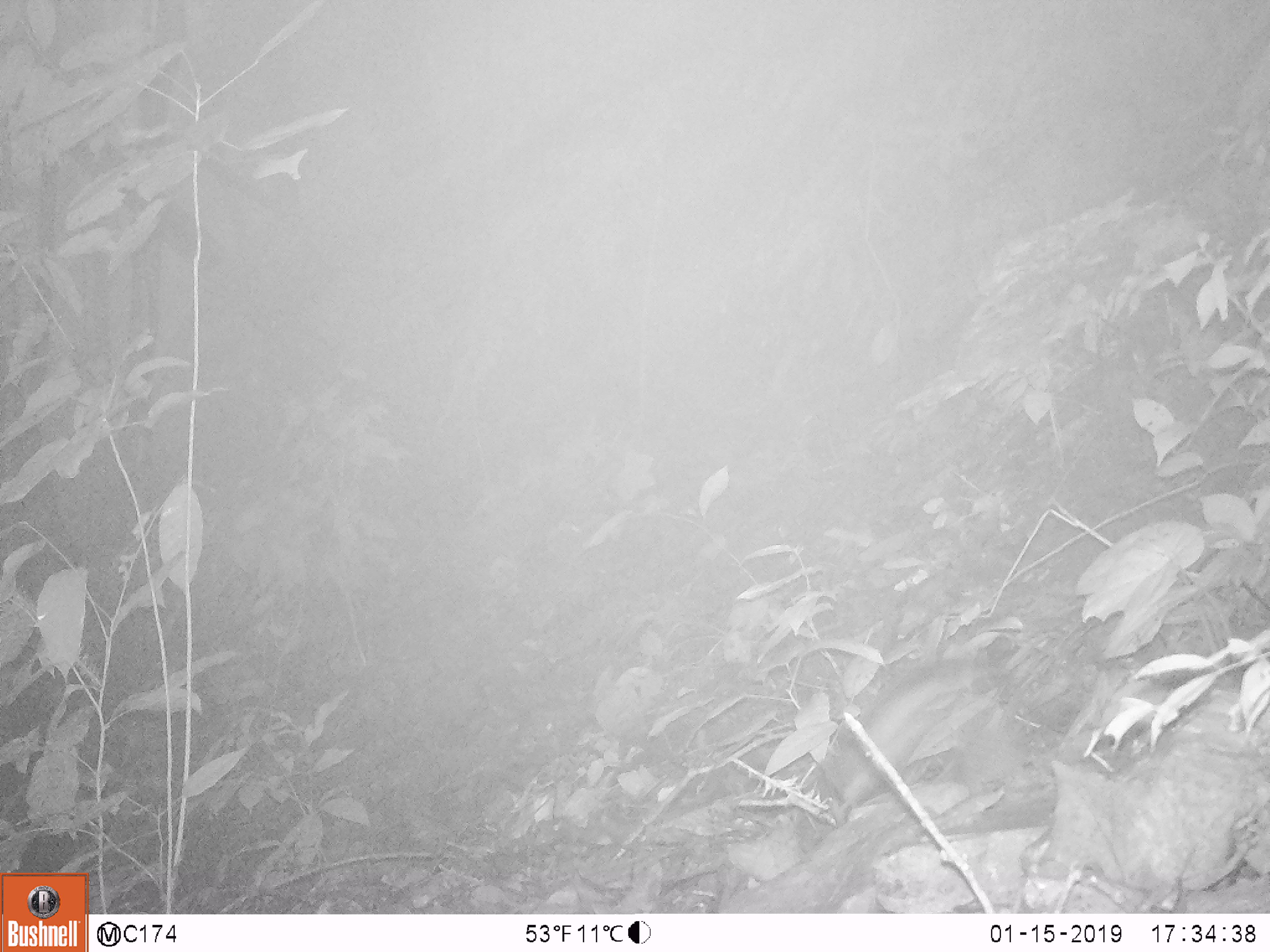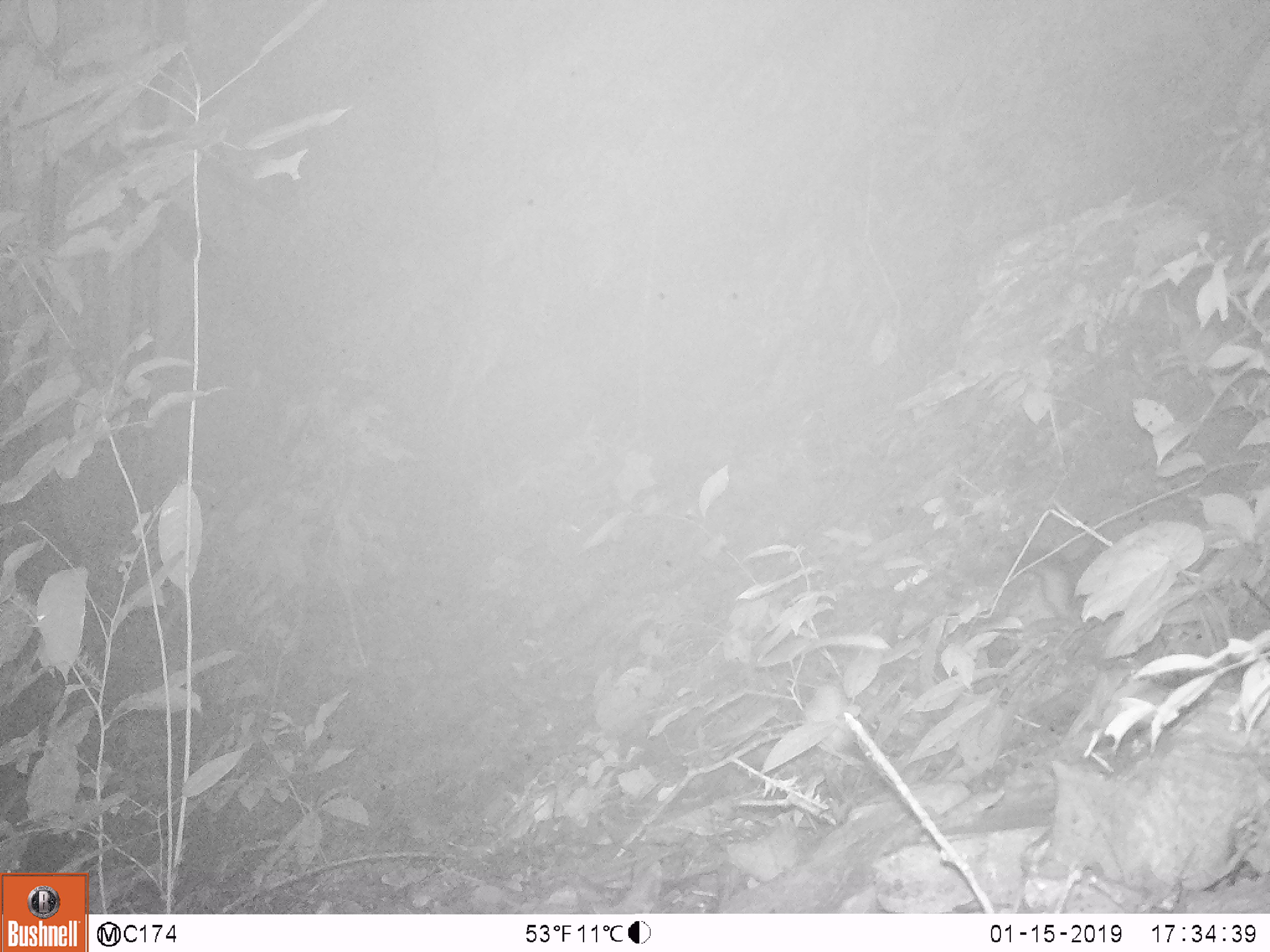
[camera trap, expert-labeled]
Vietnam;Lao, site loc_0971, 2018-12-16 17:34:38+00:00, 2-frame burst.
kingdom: Animalia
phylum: Chordata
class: Mammalia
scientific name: Mammalia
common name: mammal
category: unidentified small mammal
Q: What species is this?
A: Unidentified small mammal (mammal) (Mammalia).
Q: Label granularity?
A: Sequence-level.